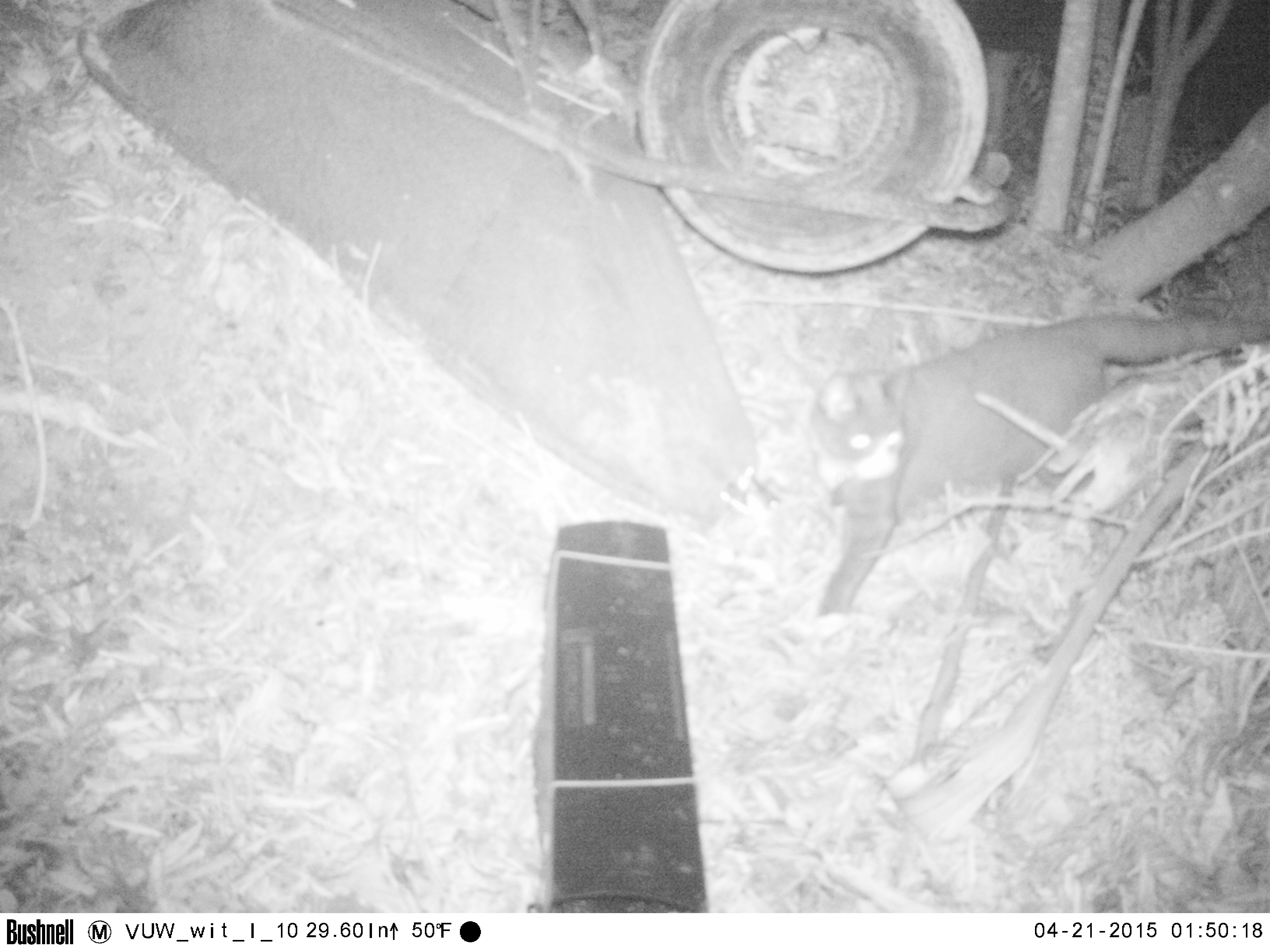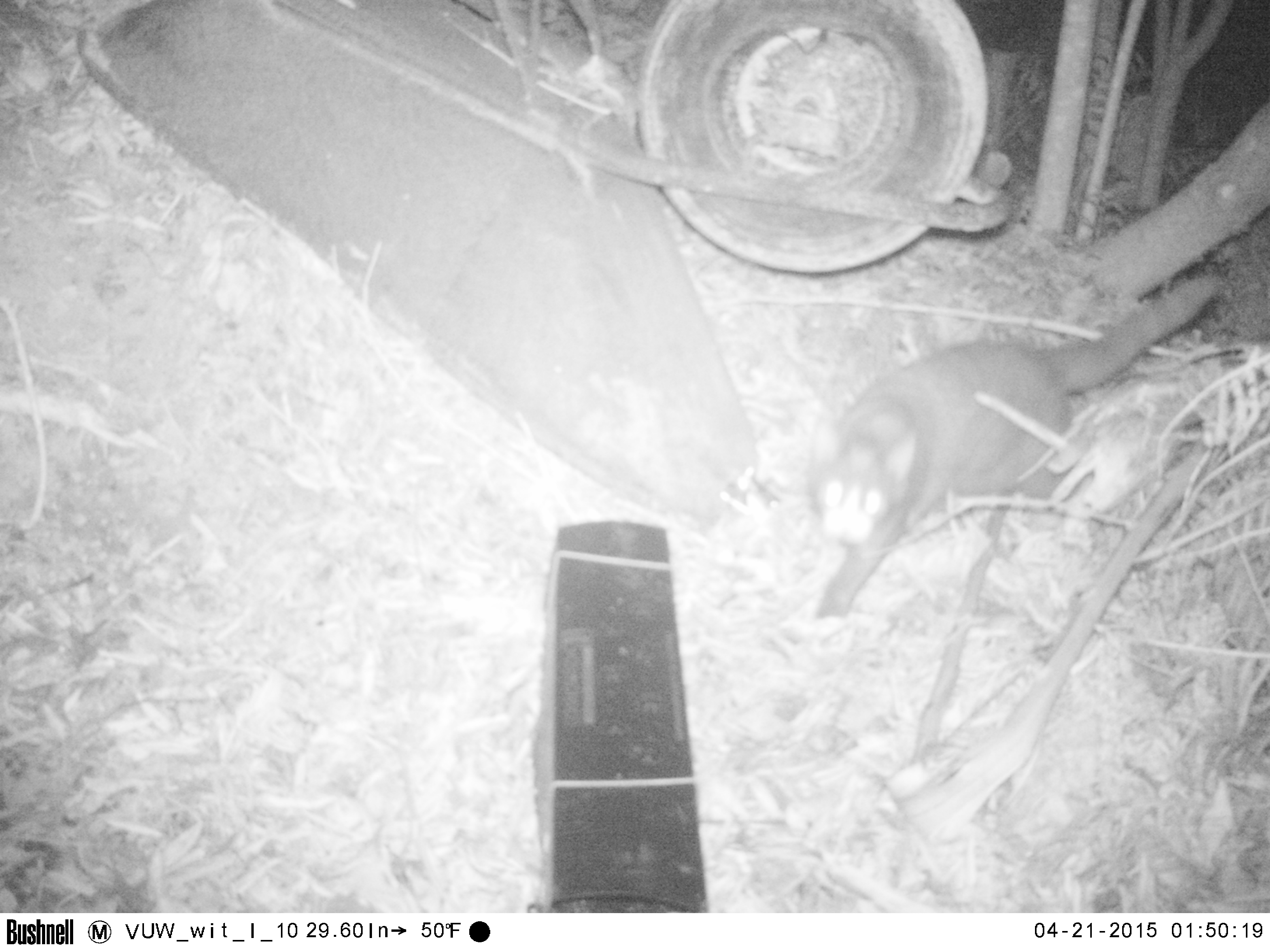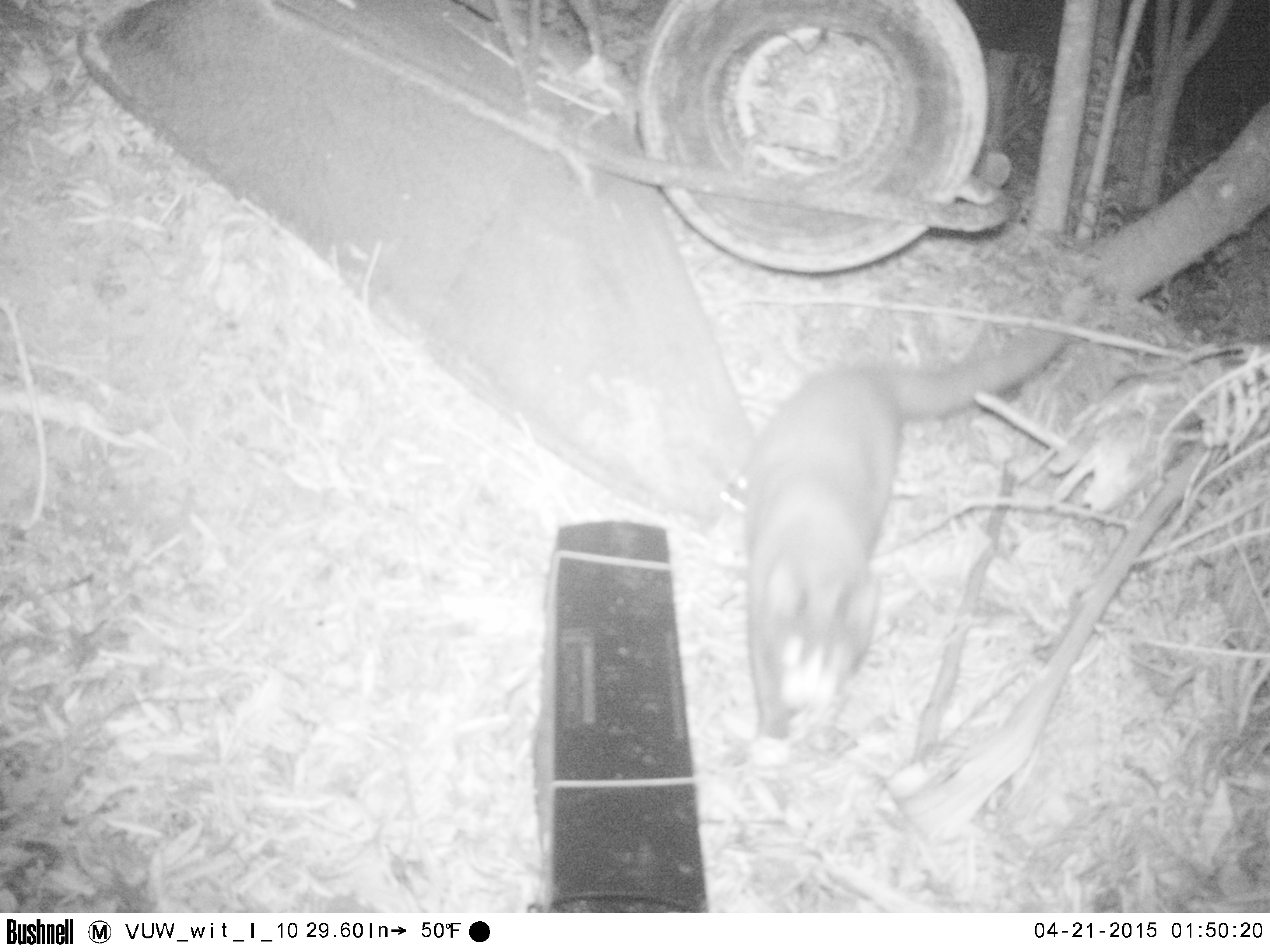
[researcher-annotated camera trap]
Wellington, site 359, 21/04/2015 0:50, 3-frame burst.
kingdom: Animalia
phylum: Chordata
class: Mammalia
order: Carnivora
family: Felidae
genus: Felis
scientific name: Felis catus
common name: cat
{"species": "cat (Felis catus)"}